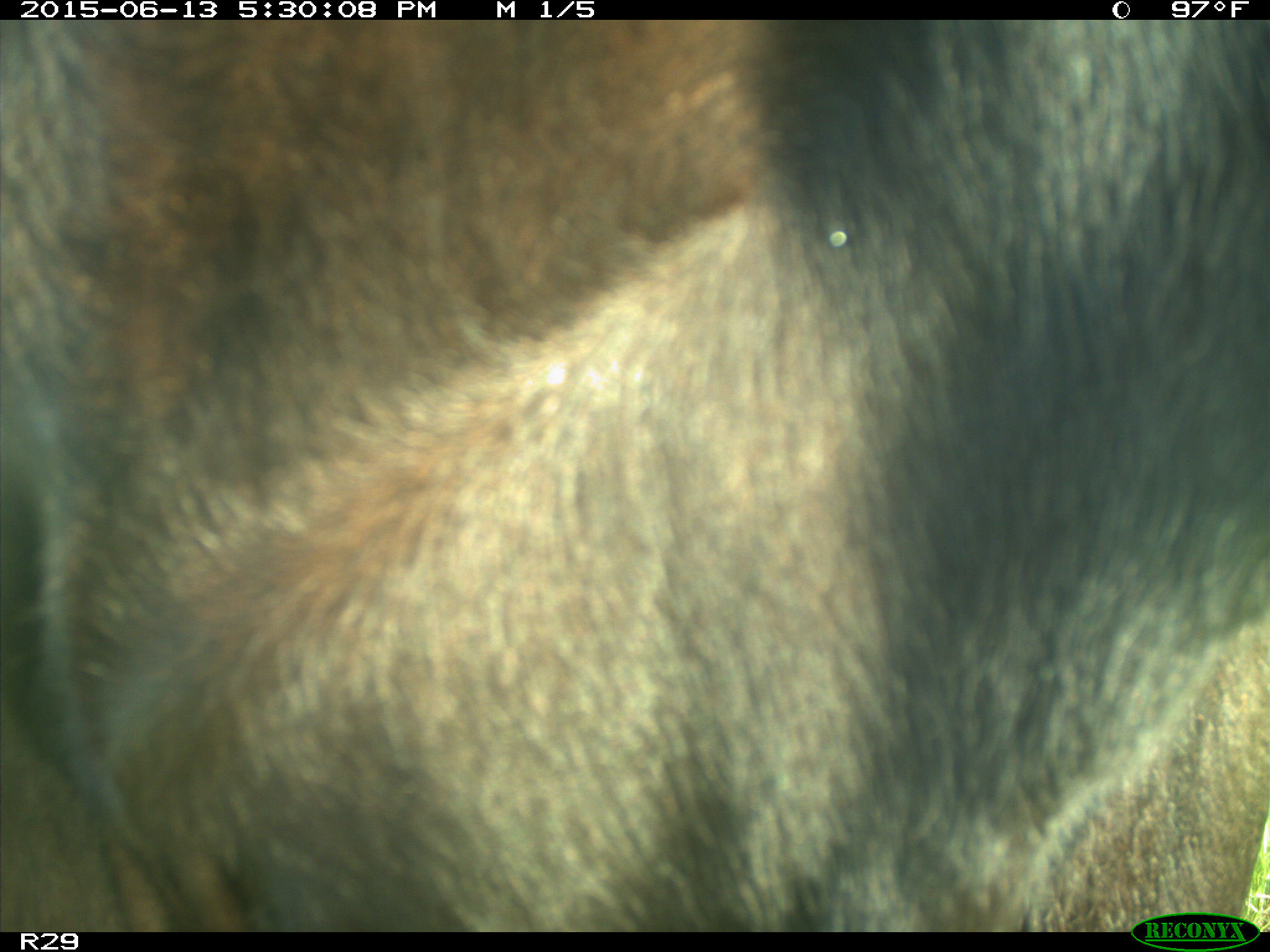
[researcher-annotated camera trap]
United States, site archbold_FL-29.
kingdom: Animalia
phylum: Chordata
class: Mammalia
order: Artiodactyla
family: Bovidae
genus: Bos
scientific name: Bos taurus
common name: domestic cow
Bos taurus (domestic cow).